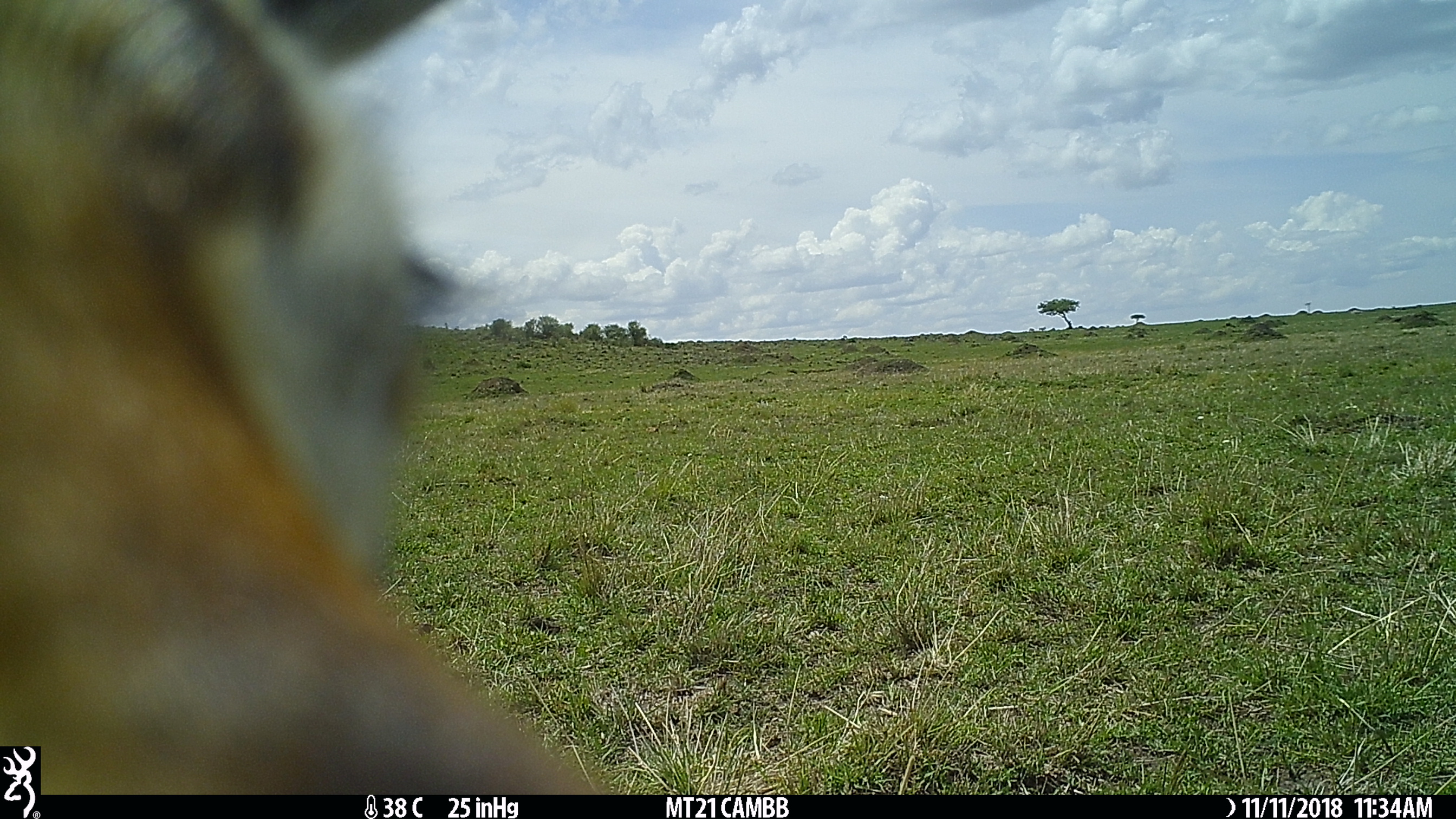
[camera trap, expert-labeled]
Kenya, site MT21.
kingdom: Animalia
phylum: Chordata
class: Mammalia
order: Artiodactyla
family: Bovidae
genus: Eudorcas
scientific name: Eudorcas thomsonii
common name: thomon's gazelle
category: gazelle thomsons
Gazelle thomsons (thomon's gazelle) (Eudorcas thomsonii).